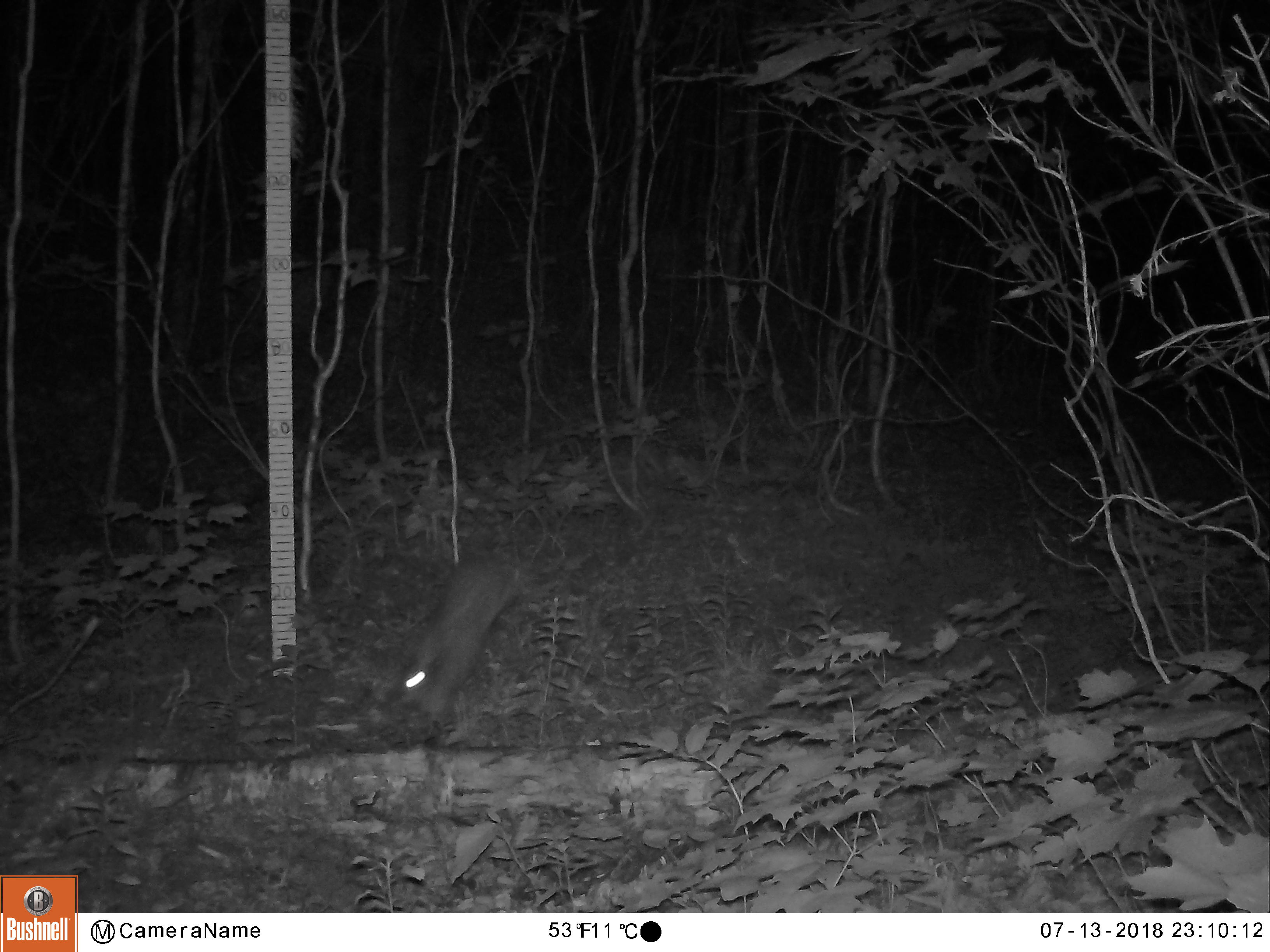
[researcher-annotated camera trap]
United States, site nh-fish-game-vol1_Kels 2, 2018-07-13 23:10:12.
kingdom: Animalia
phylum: Chordata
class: Mammalia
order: Lagomorpha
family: Leporidae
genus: Lepus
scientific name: Lepus americanus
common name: snowshoe hare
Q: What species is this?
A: Snowshoe hare (Lepus americanus).